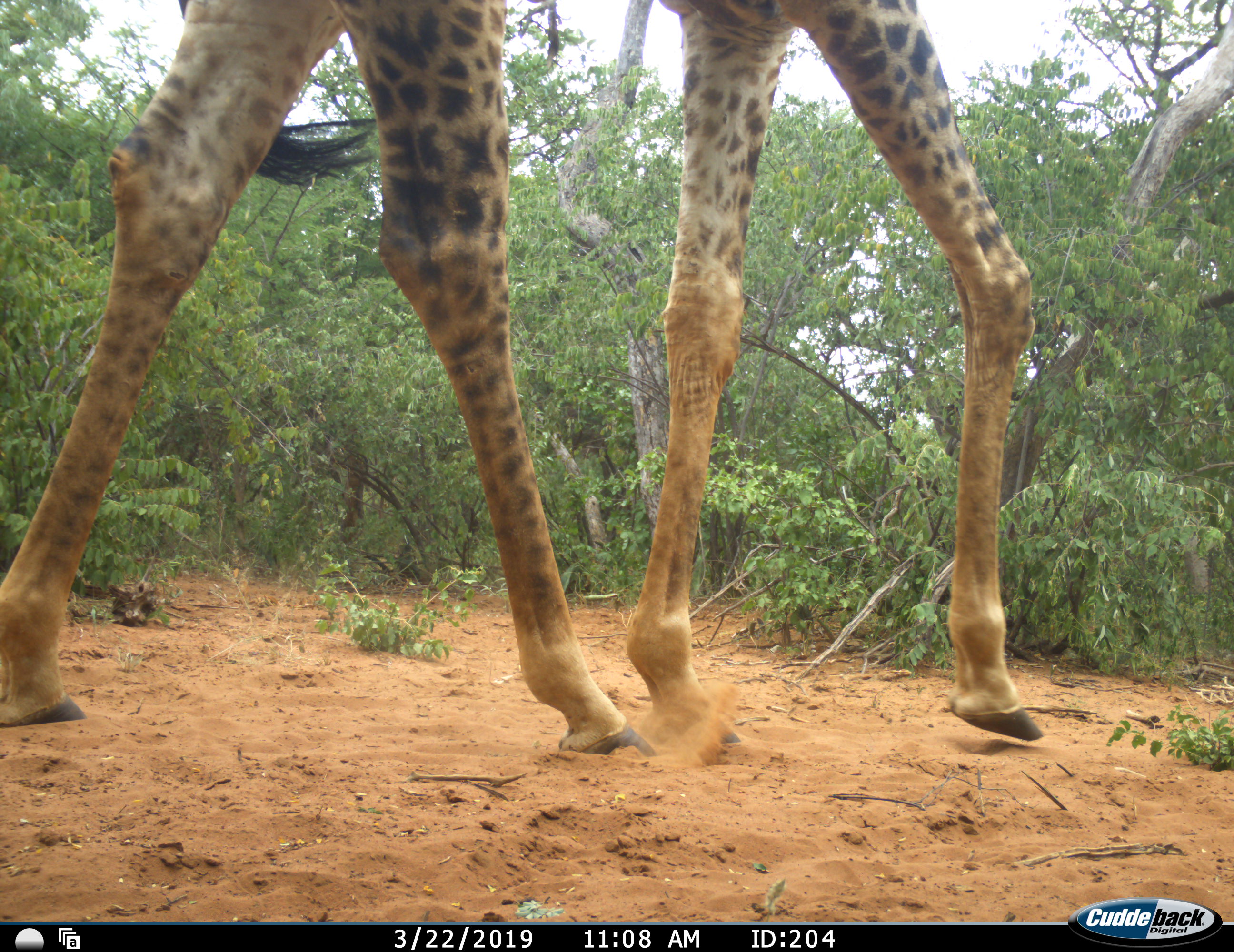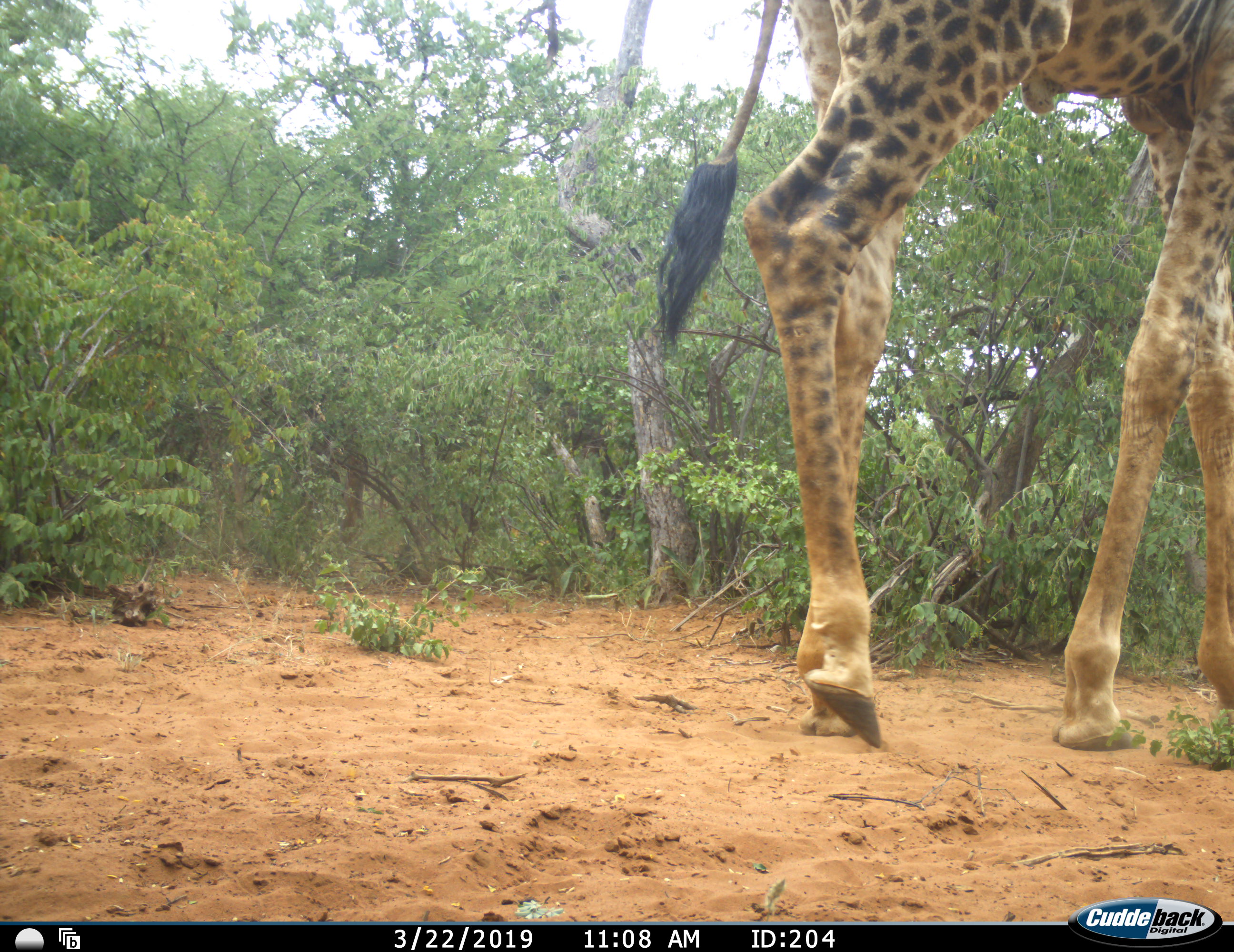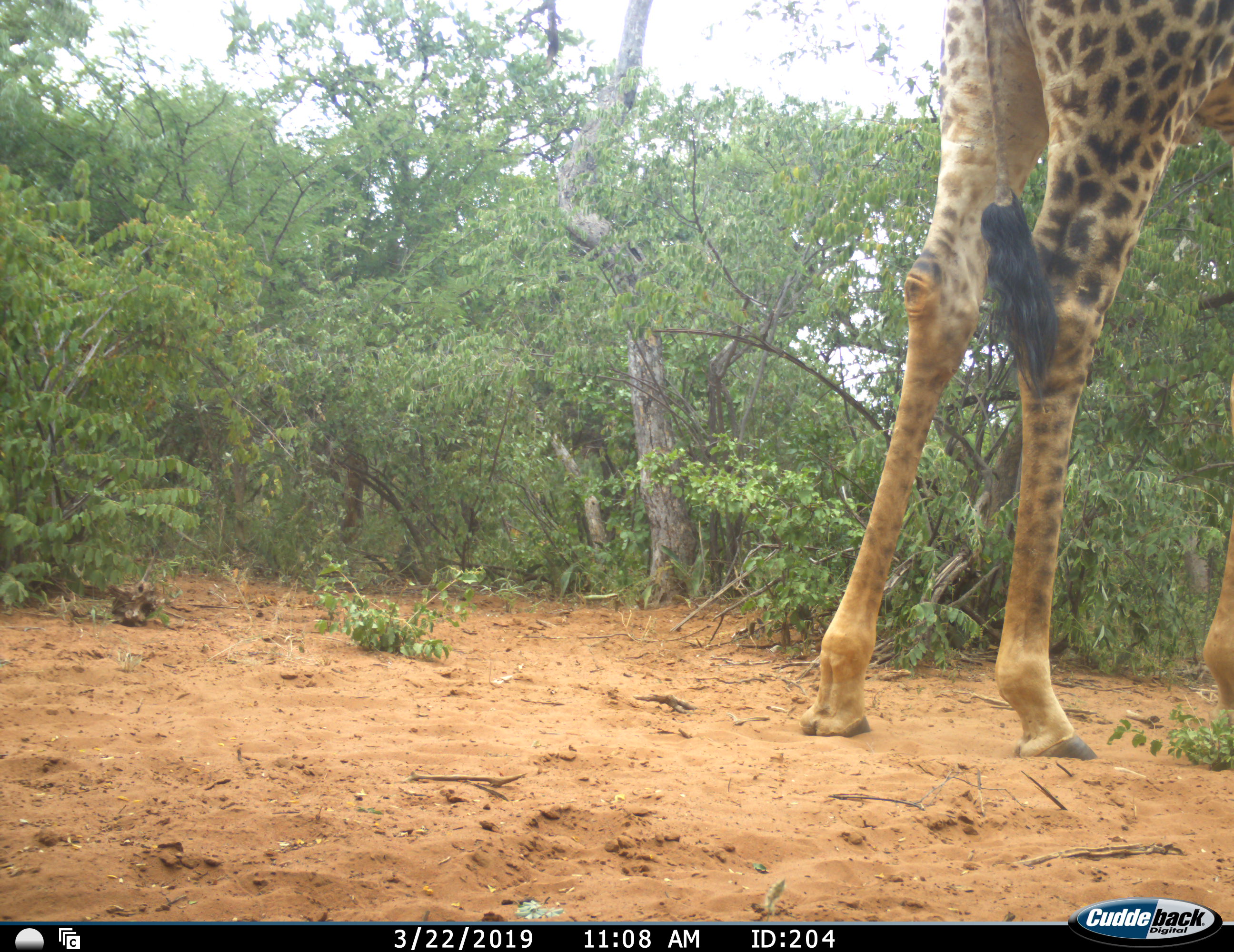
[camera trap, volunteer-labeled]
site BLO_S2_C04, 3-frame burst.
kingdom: Animalia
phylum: Chordata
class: Mammalia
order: Artiodactyla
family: Giraffidae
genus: Giraffa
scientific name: Giraffa camelopardalis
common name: giraffe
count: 1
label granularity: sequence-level